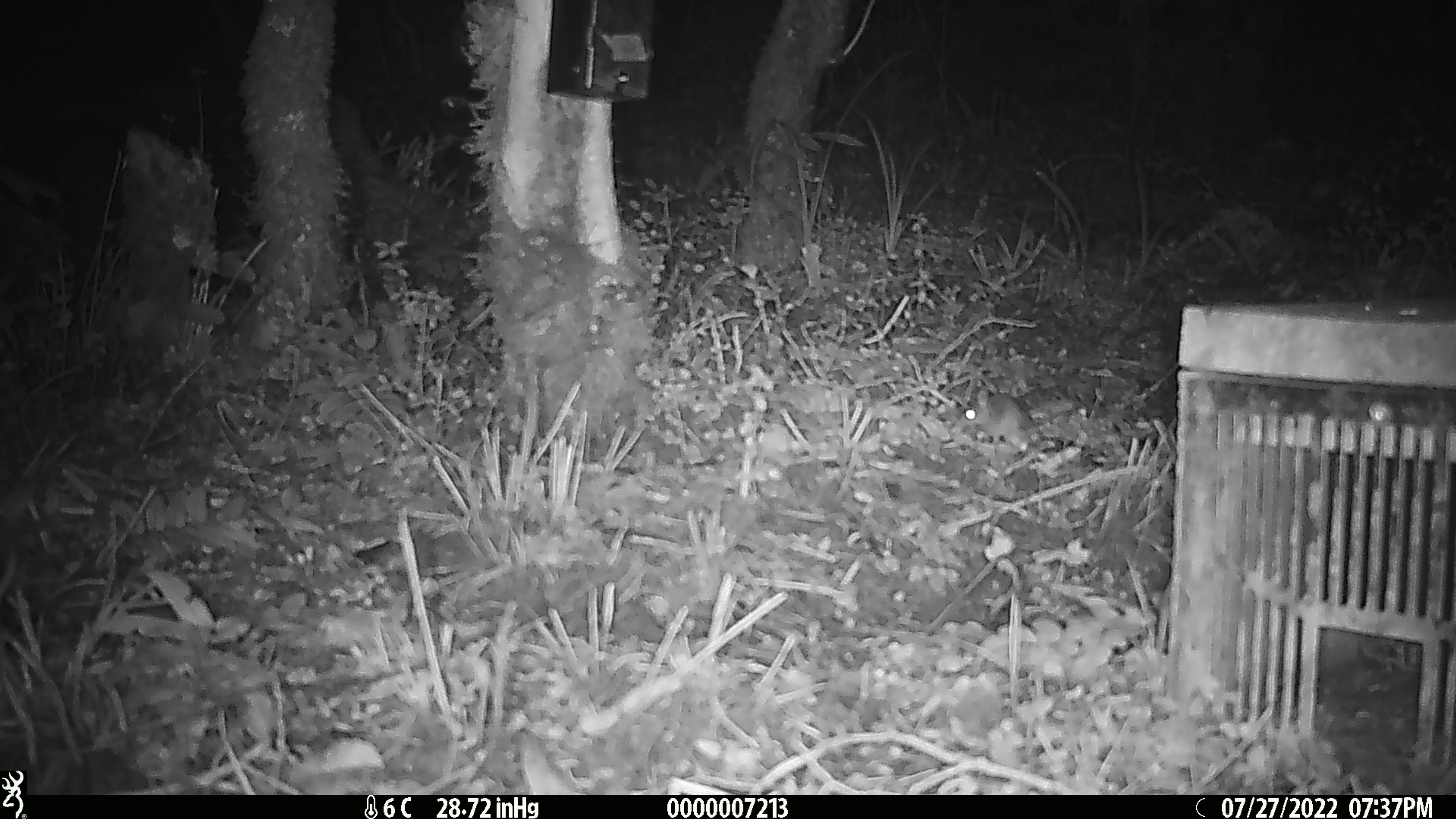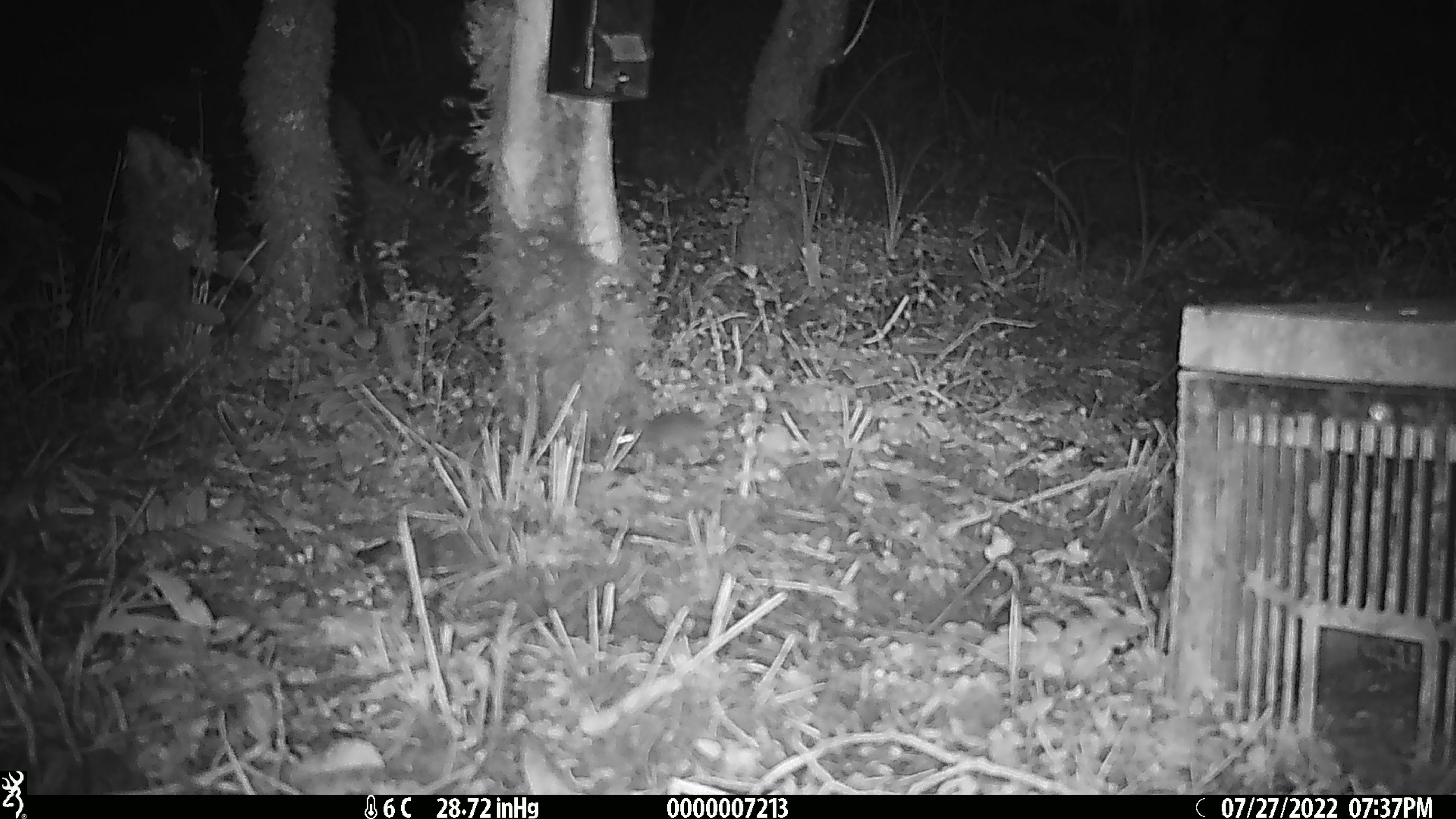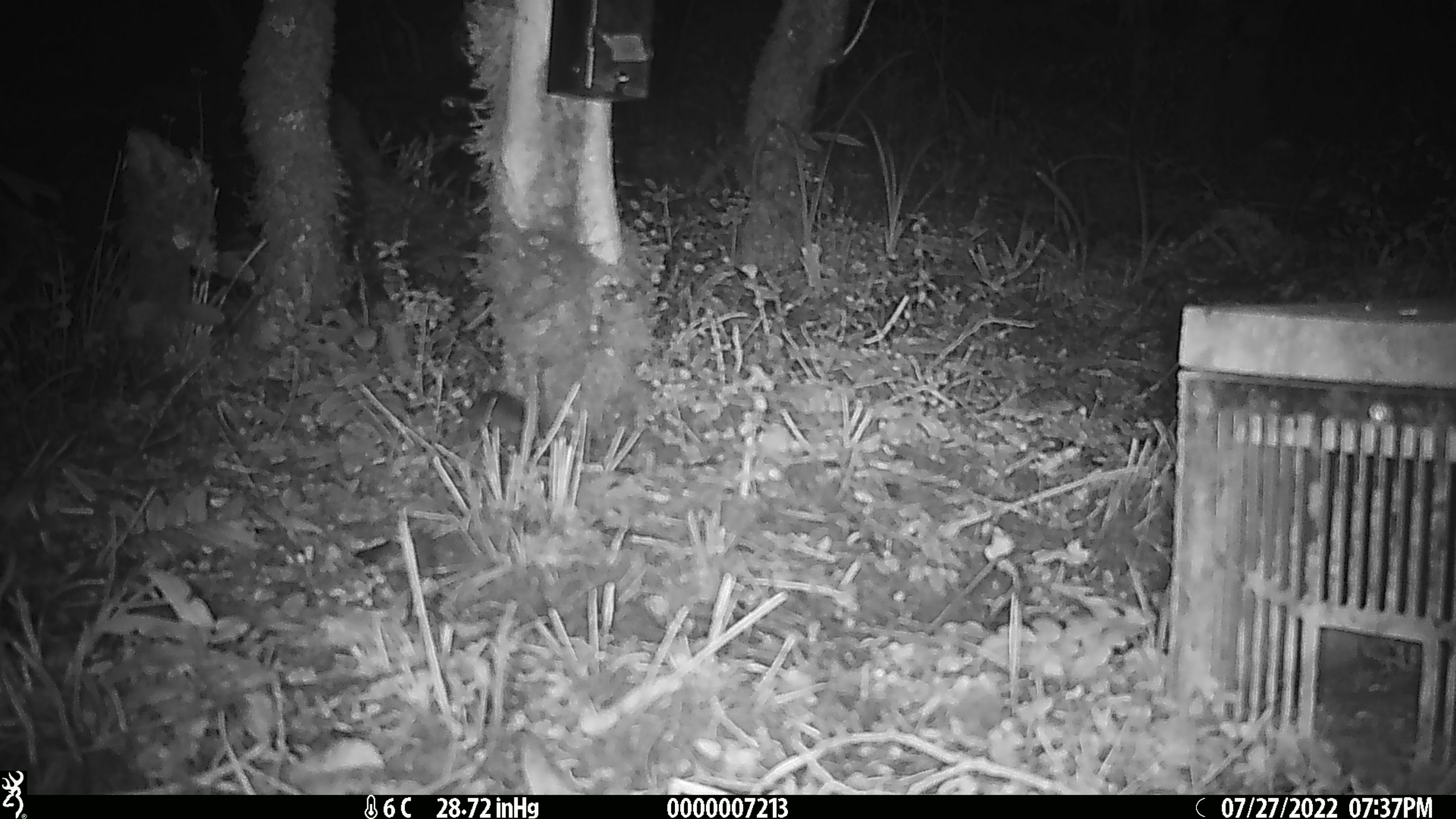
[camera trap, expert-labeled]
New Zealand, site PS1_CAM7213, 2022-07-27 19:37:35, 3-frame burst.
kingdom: Animalia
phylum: Chordata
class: Mammalia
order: Rodentia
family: Muridae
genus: Mus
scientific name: Mus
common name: mouse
Mouse (Mus).